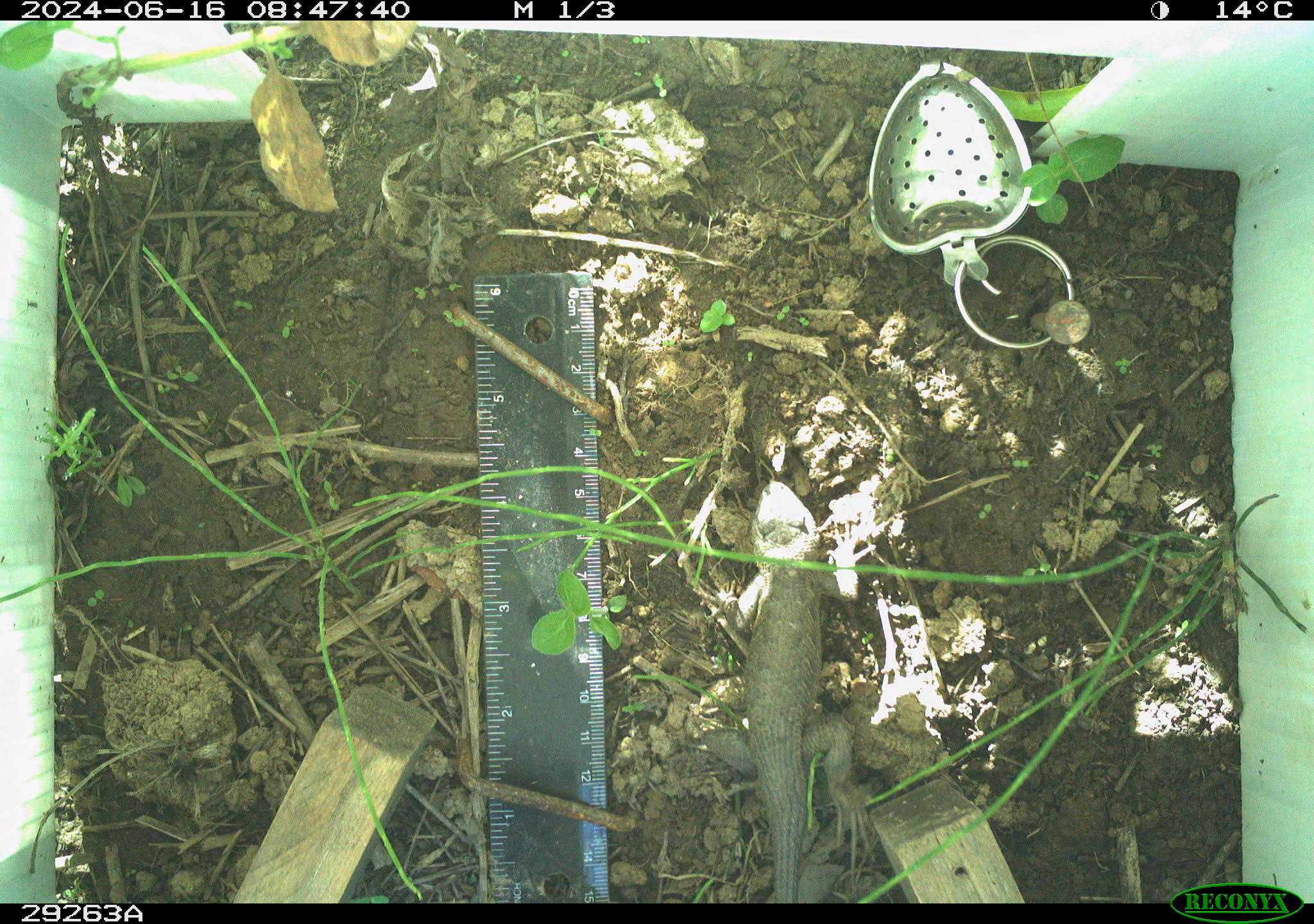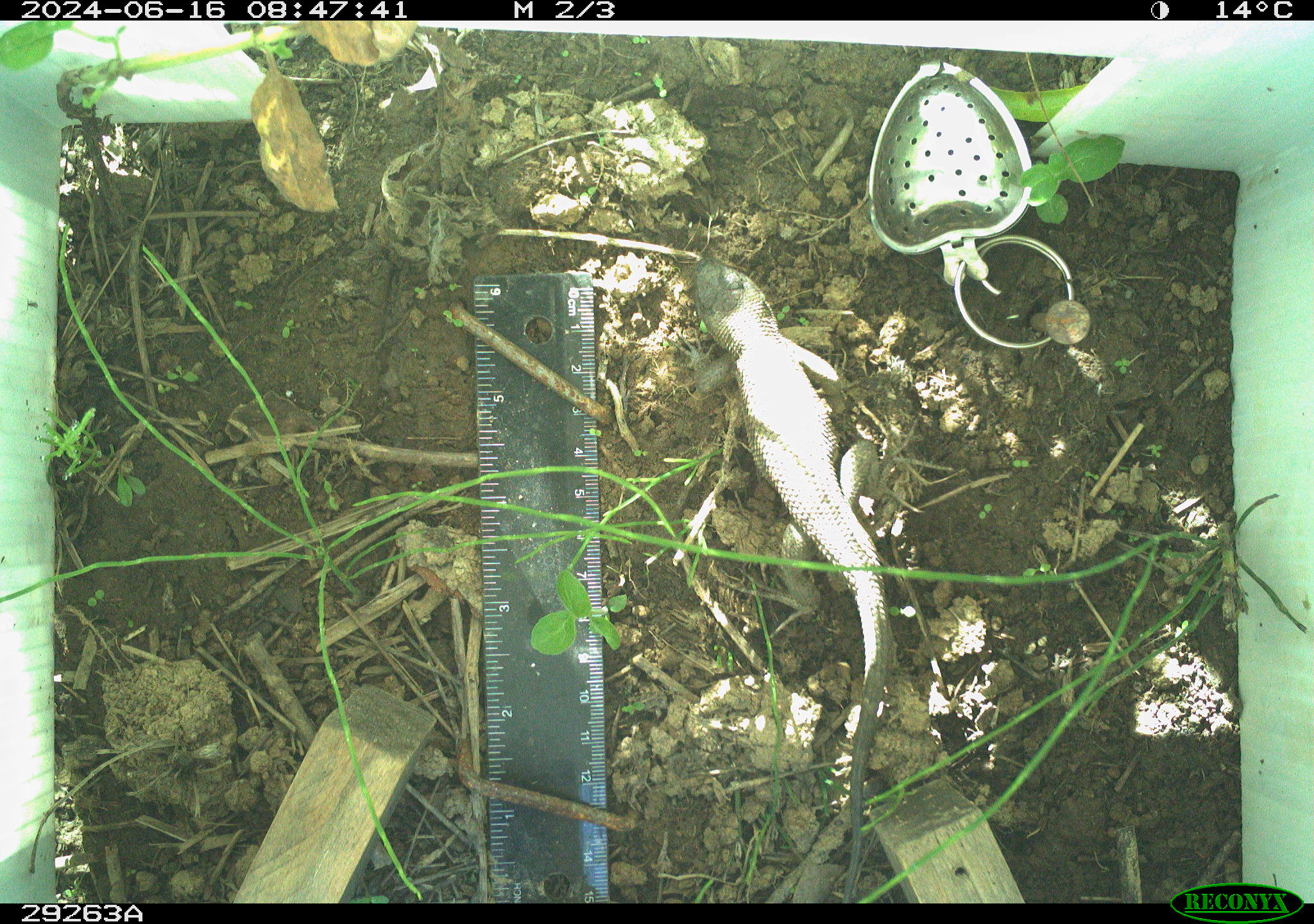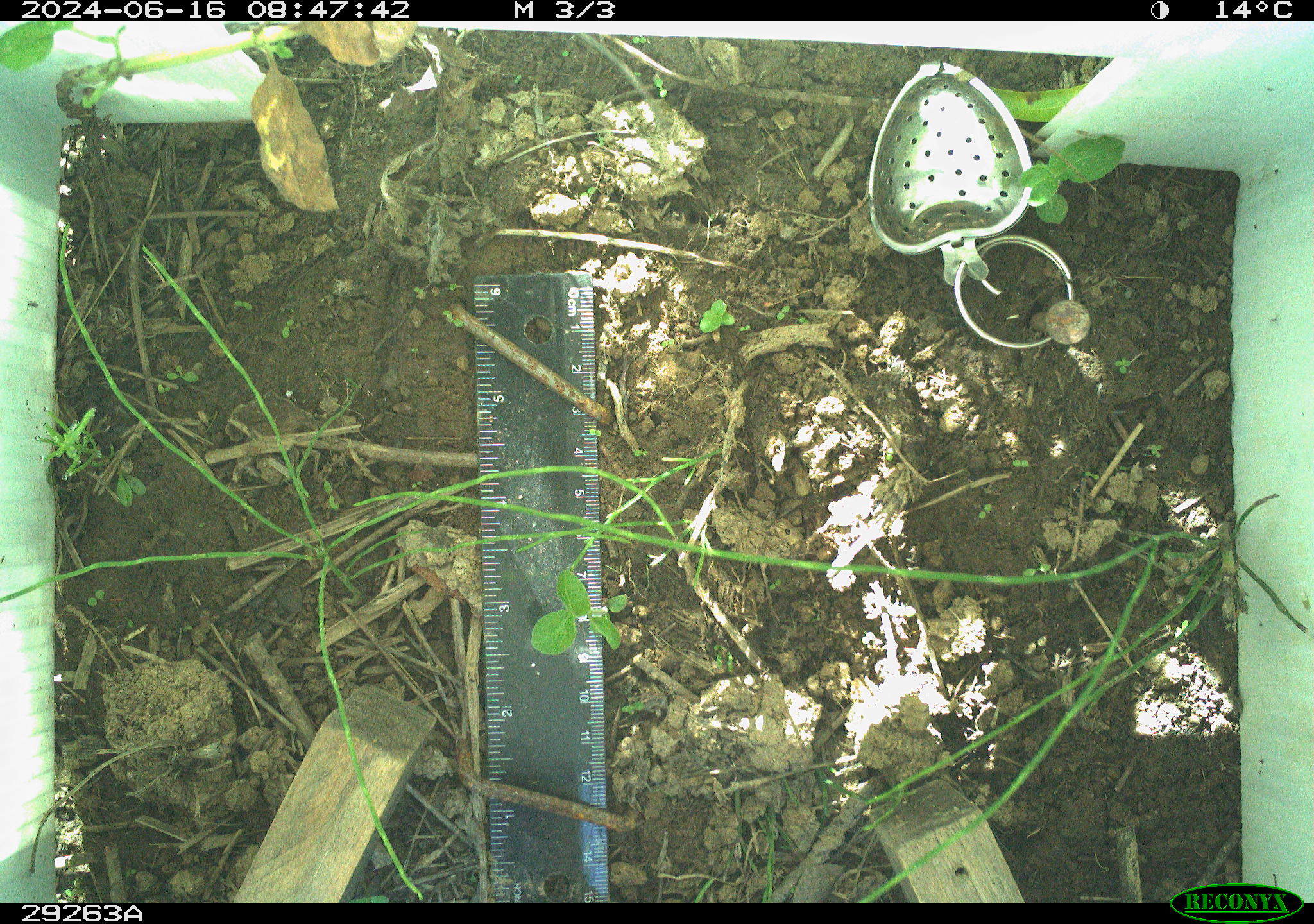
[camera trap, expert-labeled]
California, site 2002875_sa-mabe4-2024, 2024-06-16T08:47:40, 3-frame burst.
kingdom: Animalia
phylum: Chordata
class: Reptilia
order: Squamata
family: Phrynosomatidae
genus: Sceloporus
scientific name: Sceloporus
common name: spiny lizards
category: sceloporus species